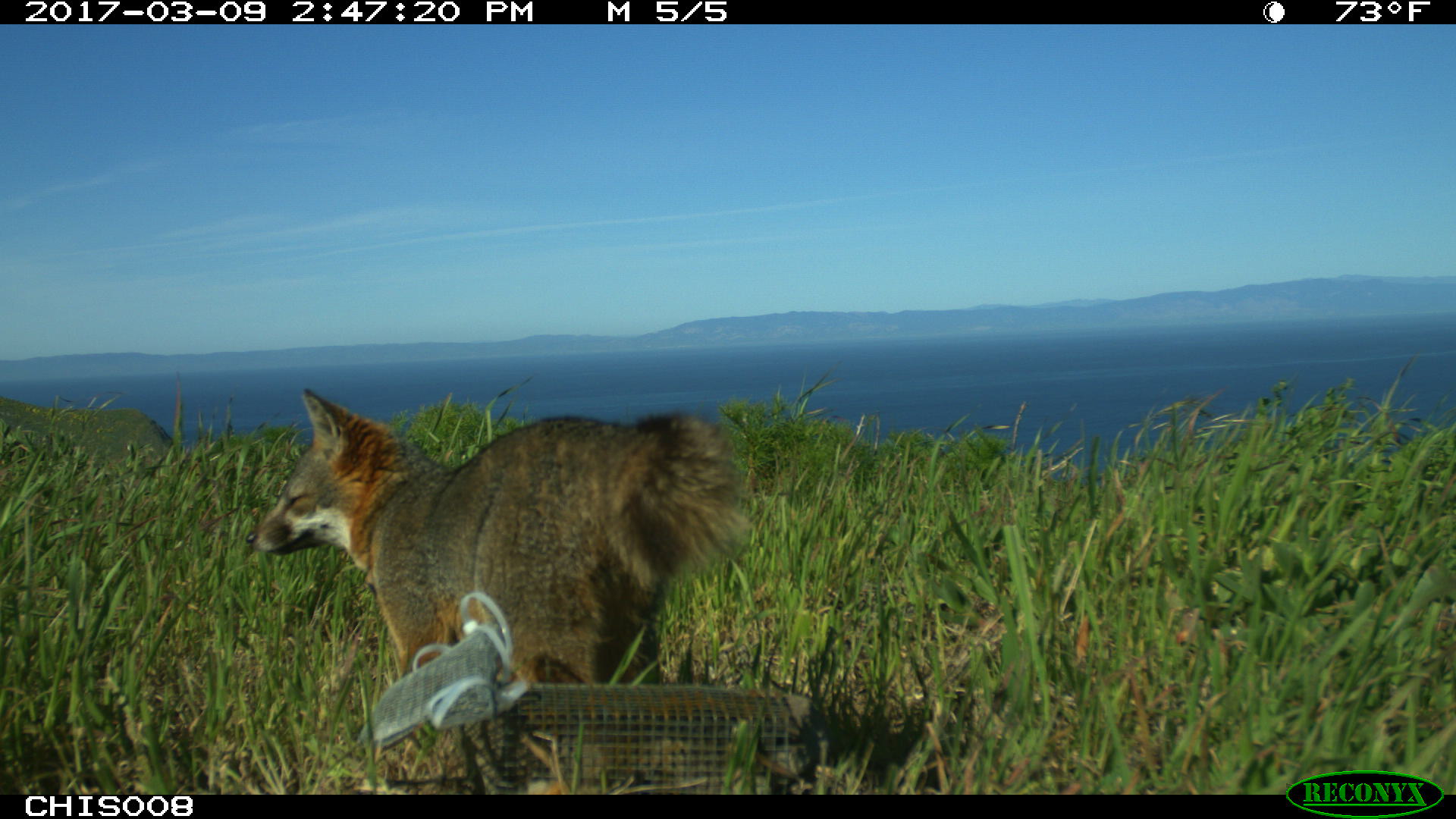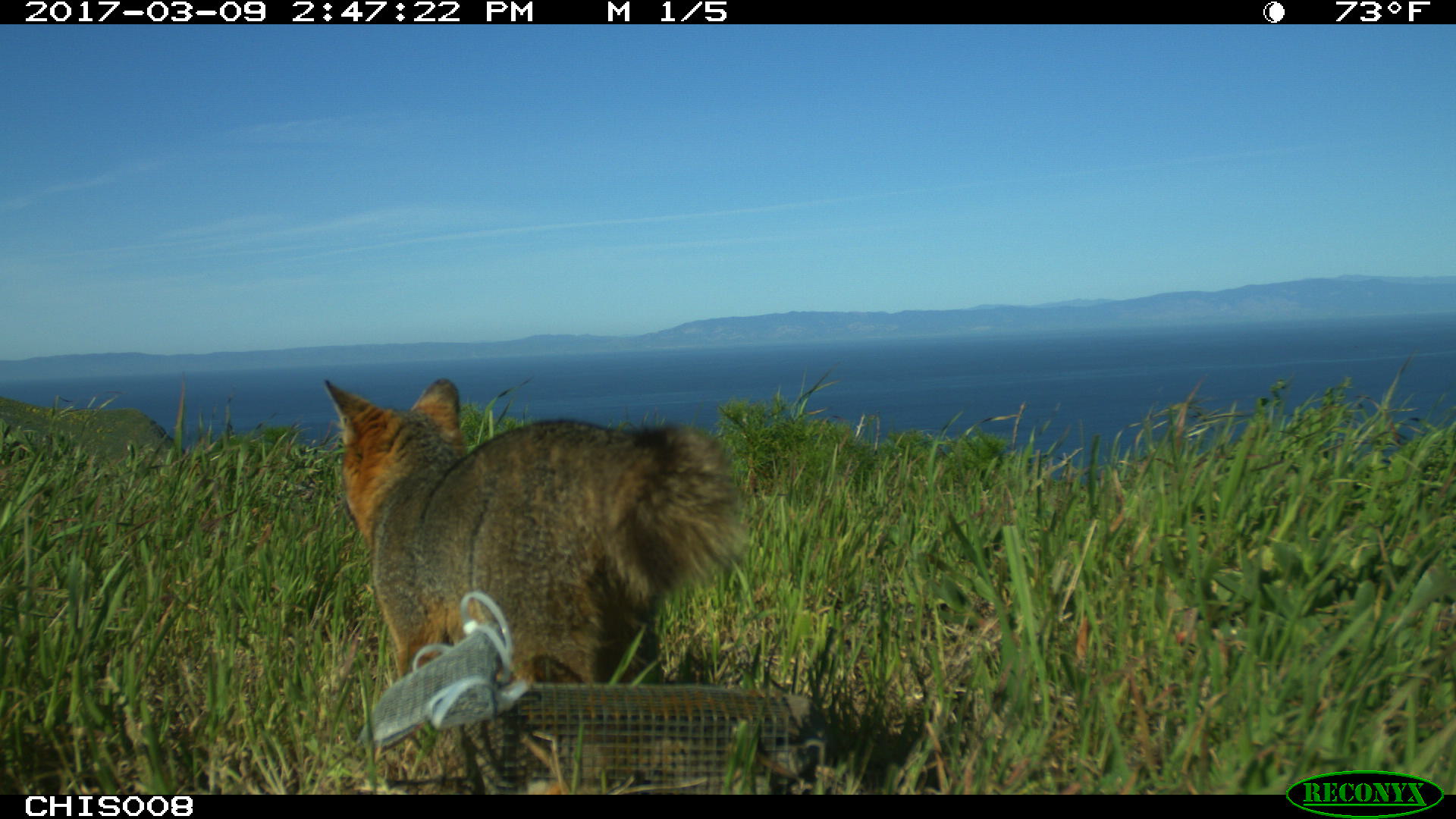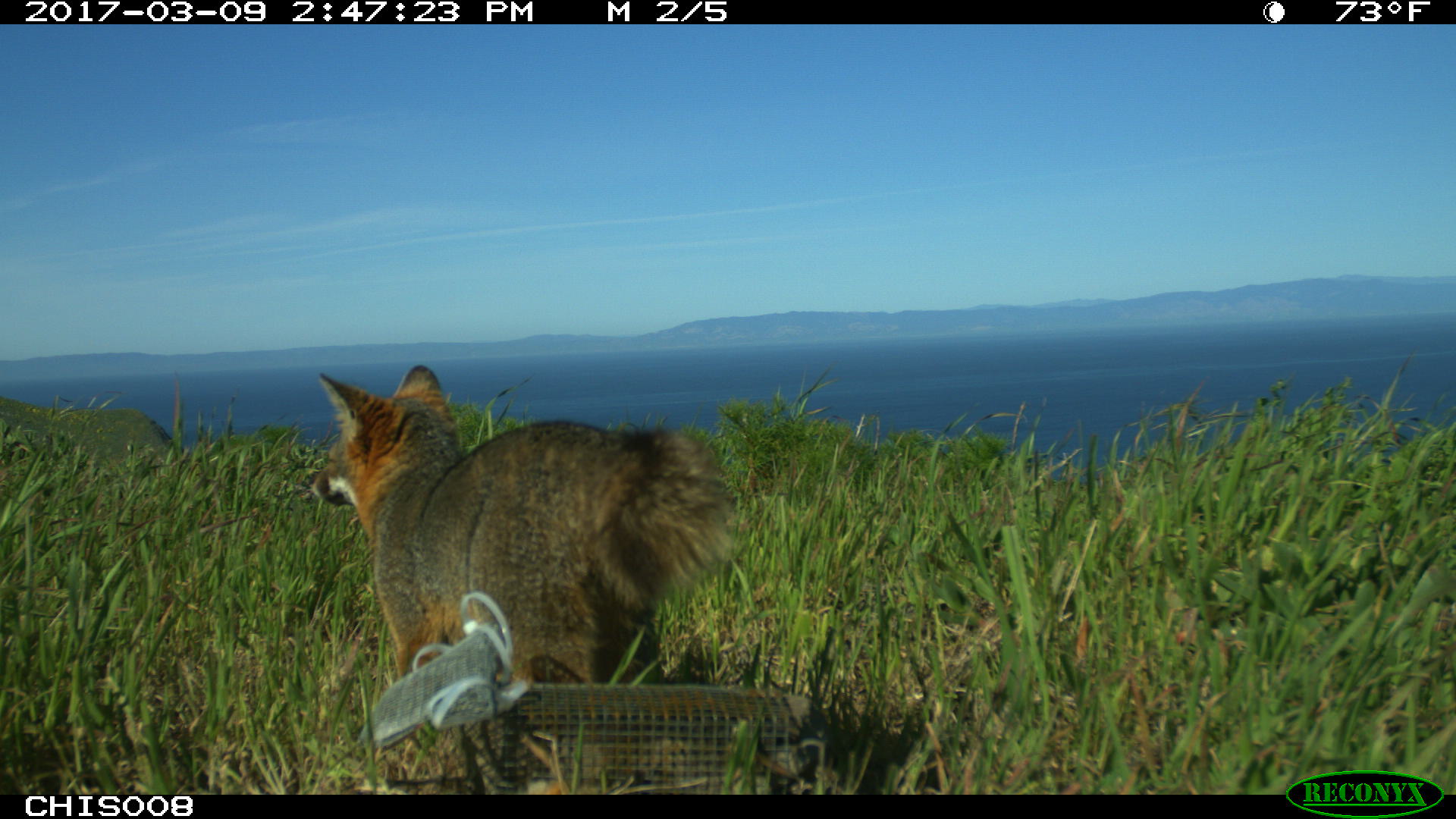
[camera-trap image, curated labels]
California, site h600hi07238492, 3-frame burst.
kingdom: Animalia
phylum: Chordata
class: Mammalia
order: Carnivora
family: Canidae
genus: Urocyon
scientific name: Urocyon littoralis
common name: island fox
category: fox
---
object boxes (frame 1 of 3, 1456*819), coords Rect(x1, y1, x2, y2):
fox: Rect(245, 385, 752, 757)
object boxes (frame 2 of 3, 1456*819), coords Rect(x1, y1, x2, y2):
fox: Rect(323, 377, 742, 687)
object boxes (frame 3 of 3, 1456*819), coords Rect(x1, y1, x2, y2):
fox: Rect(308, 363, 739, 708)